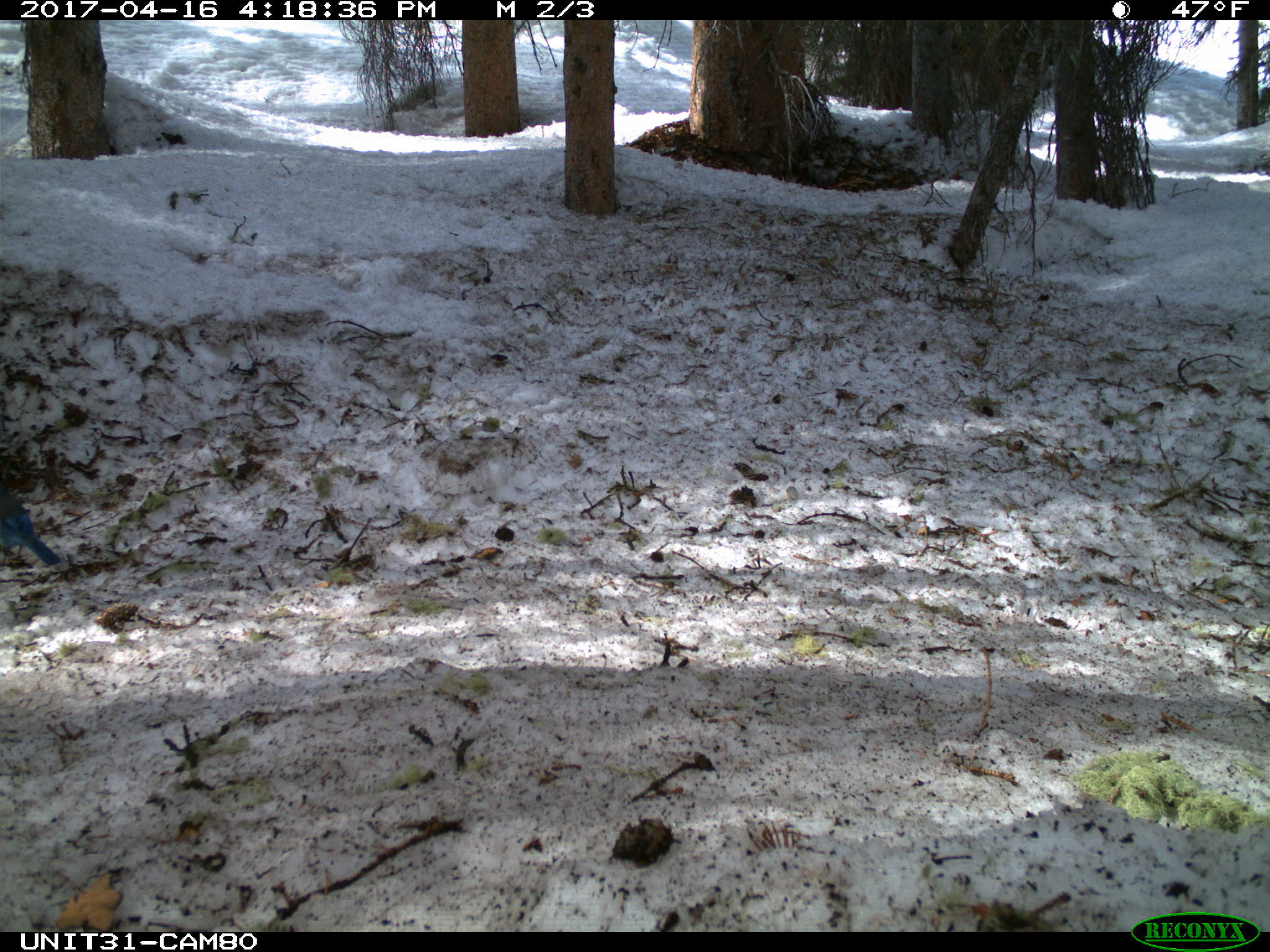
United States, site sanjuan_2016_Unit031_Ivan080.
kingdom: Animalia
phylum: Chordata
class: Aves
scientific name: Aves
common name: birds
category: unidentified bird